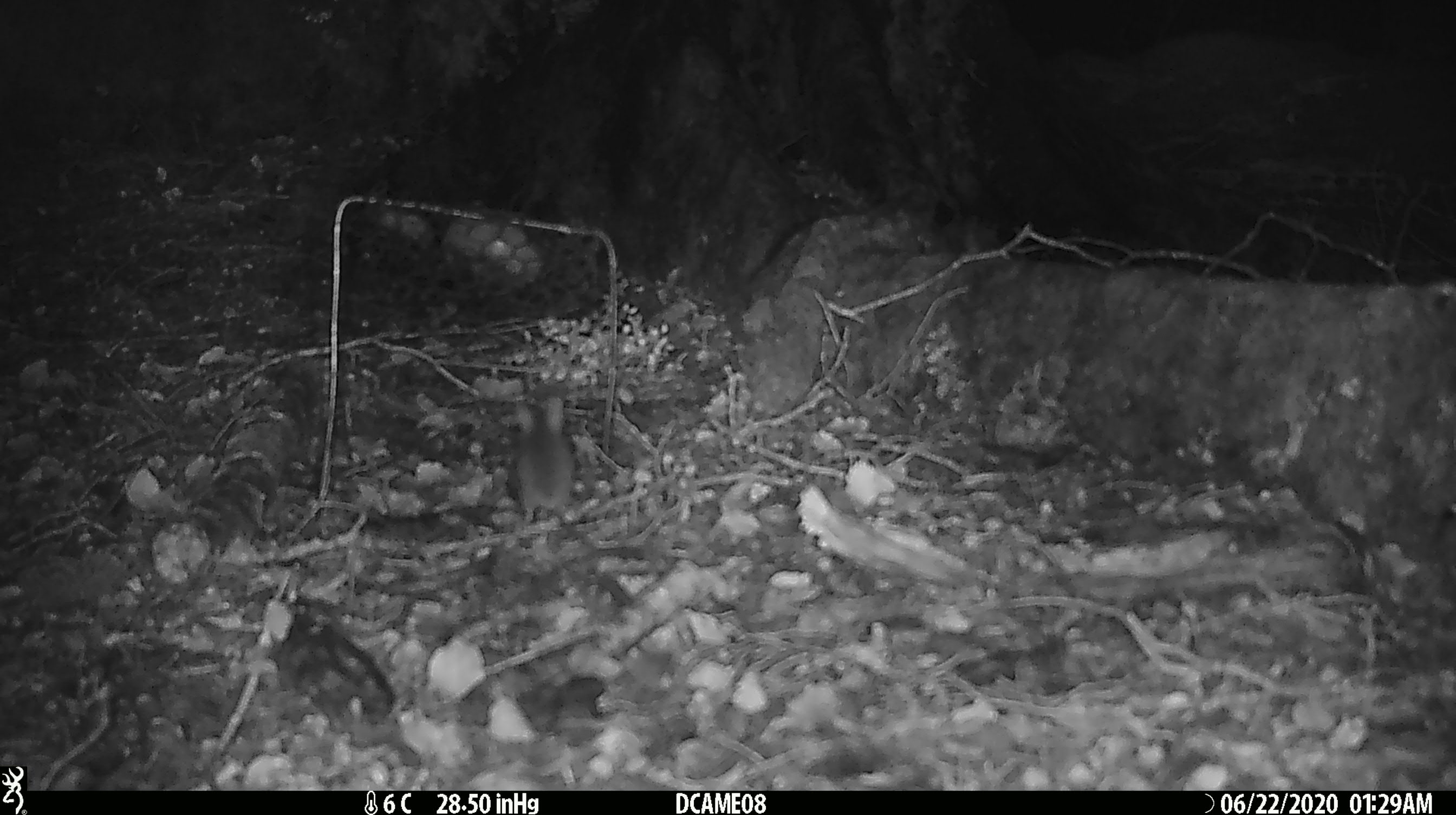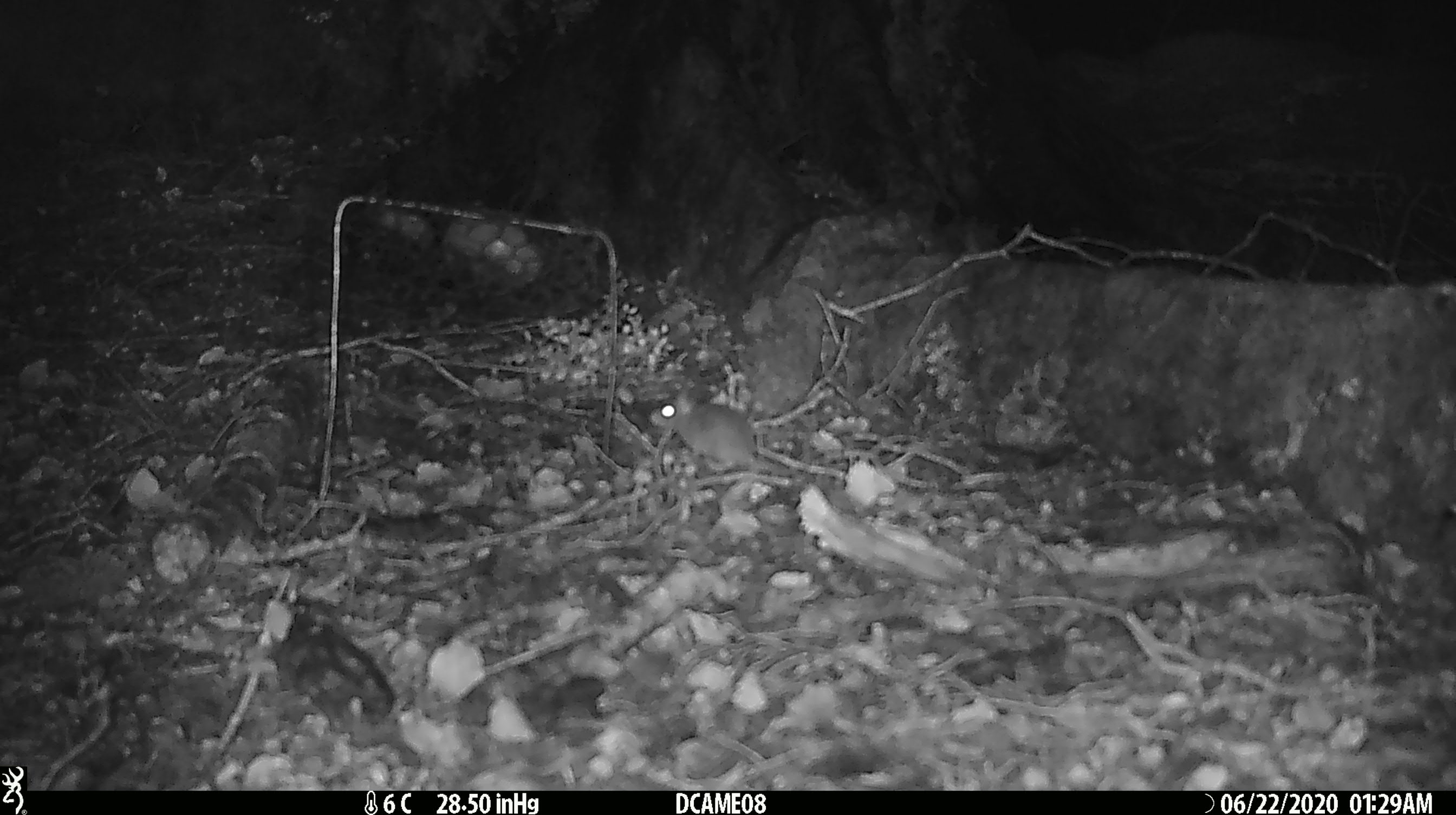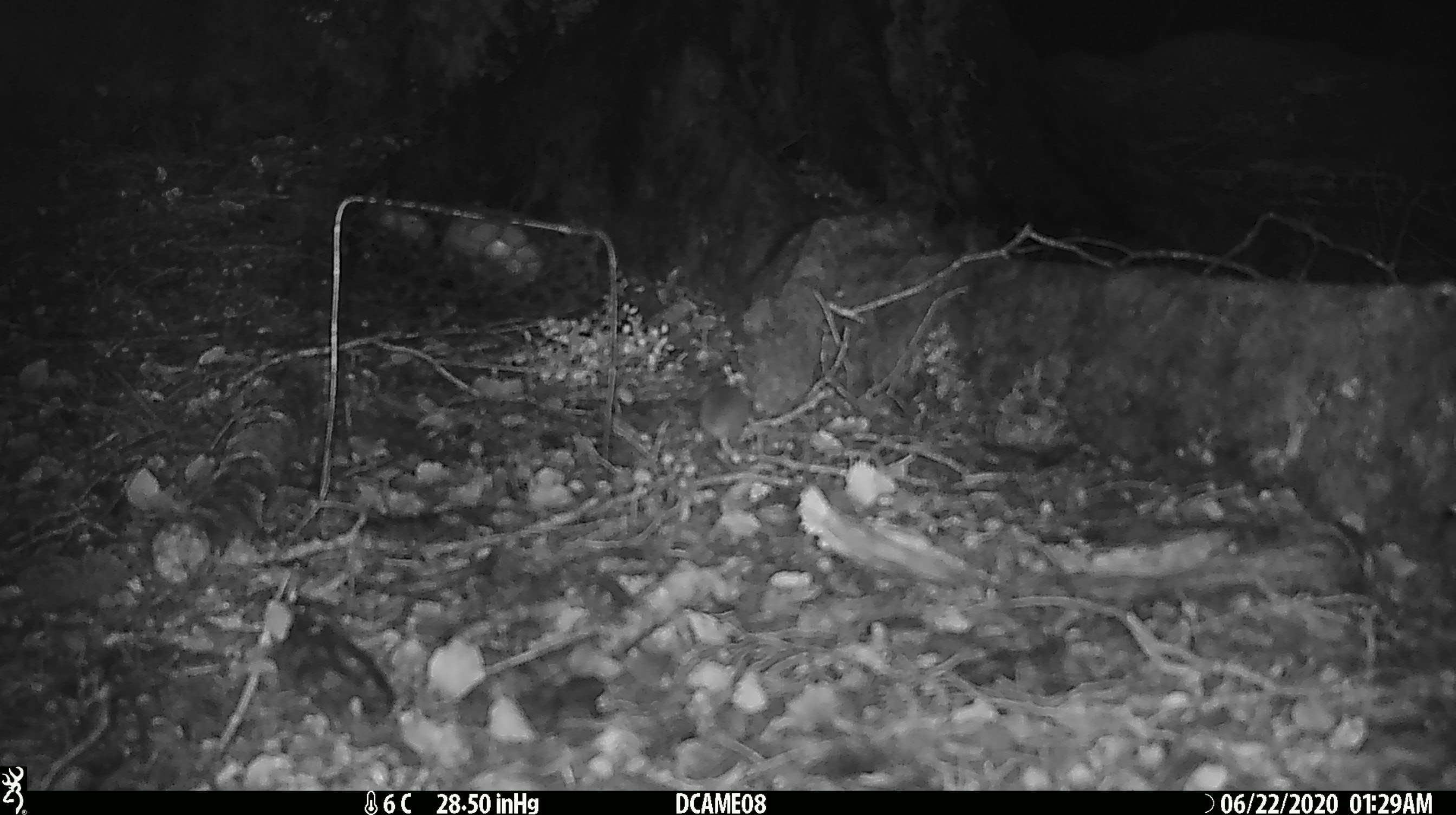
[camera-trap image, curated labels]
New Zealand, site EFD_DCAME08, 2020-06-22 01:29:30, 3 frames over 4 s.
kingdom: Animalia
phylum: Chordata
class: Mammalia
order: Rodentia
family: Muridae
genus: Mus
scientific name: Mus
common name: mouse